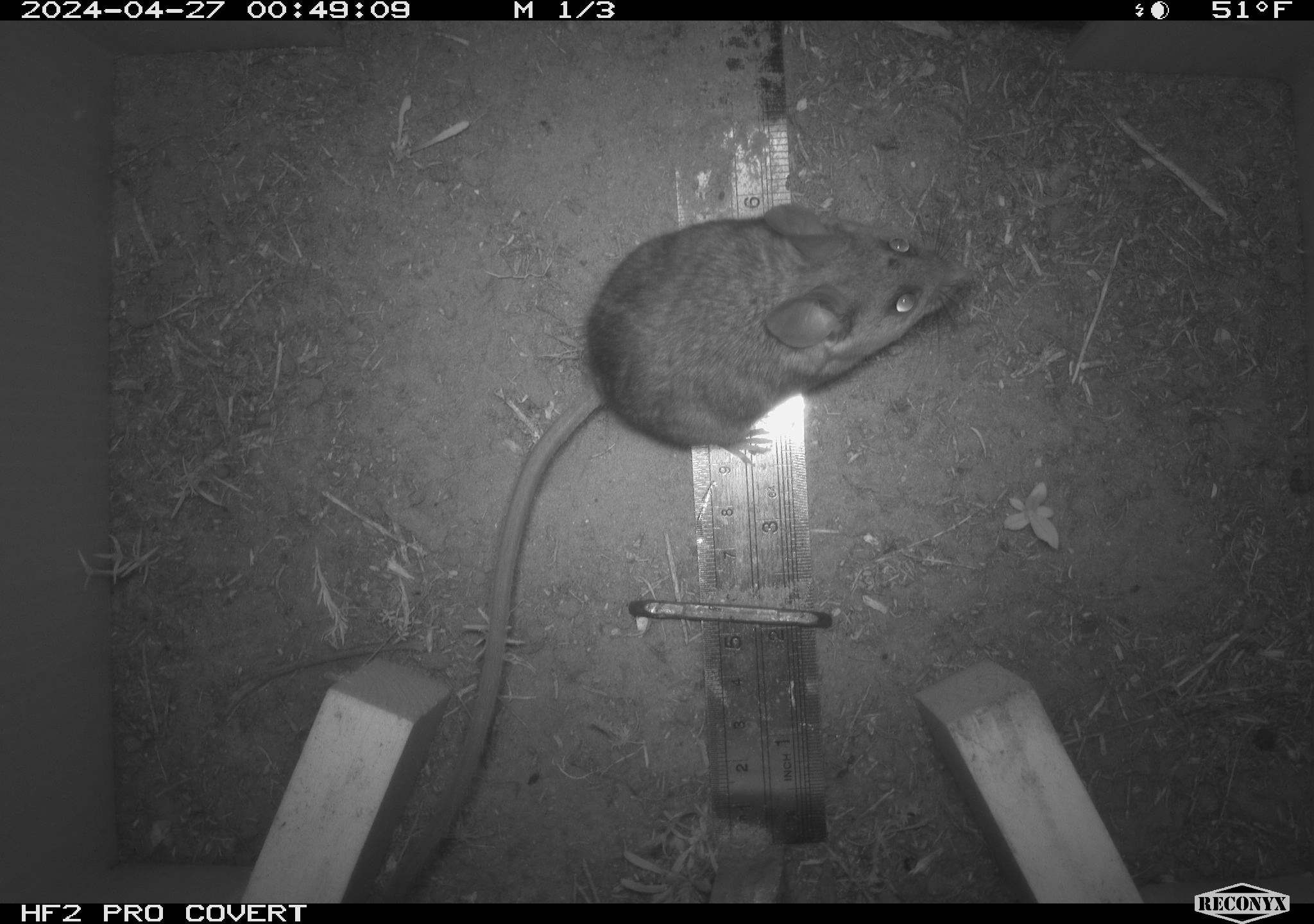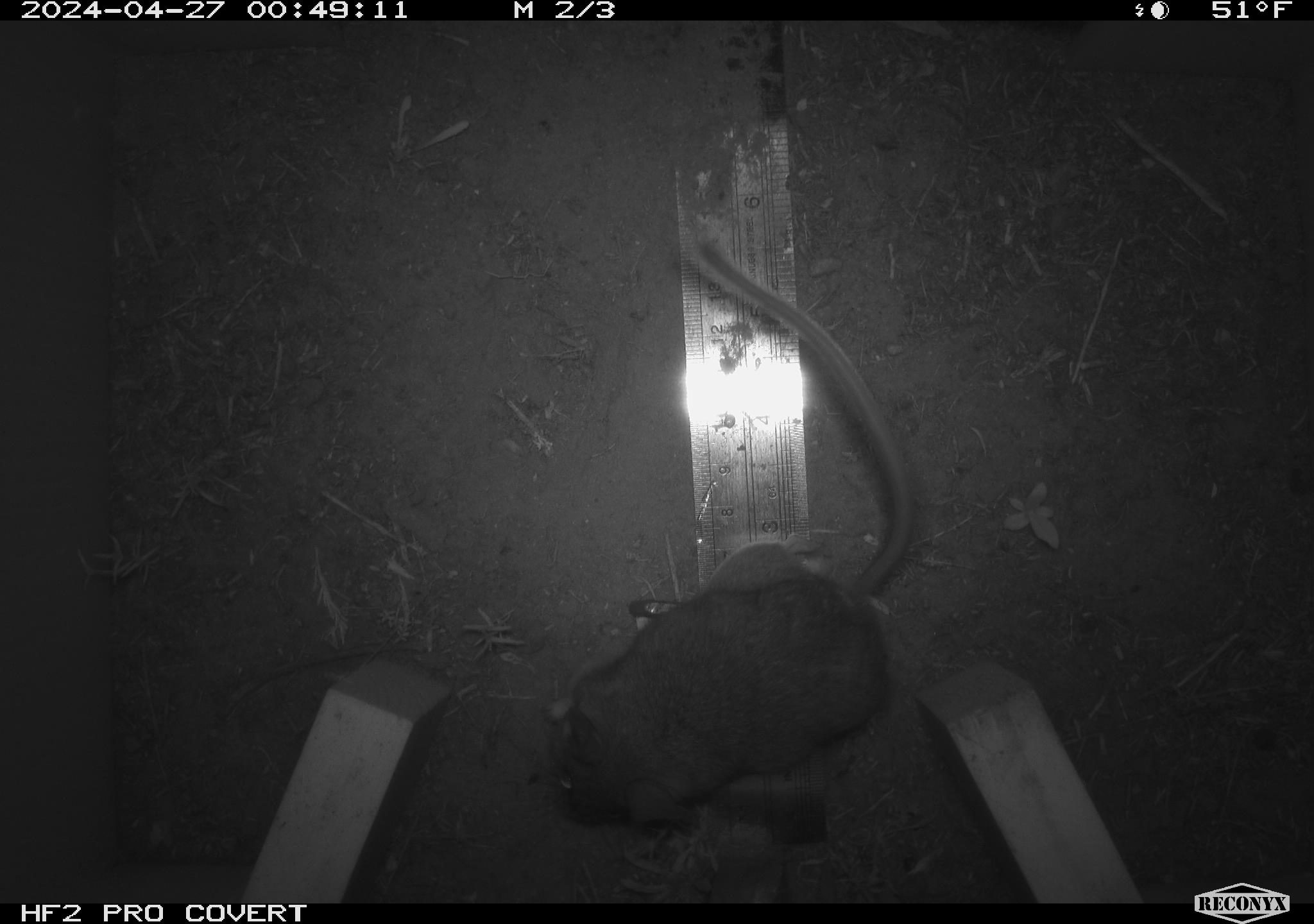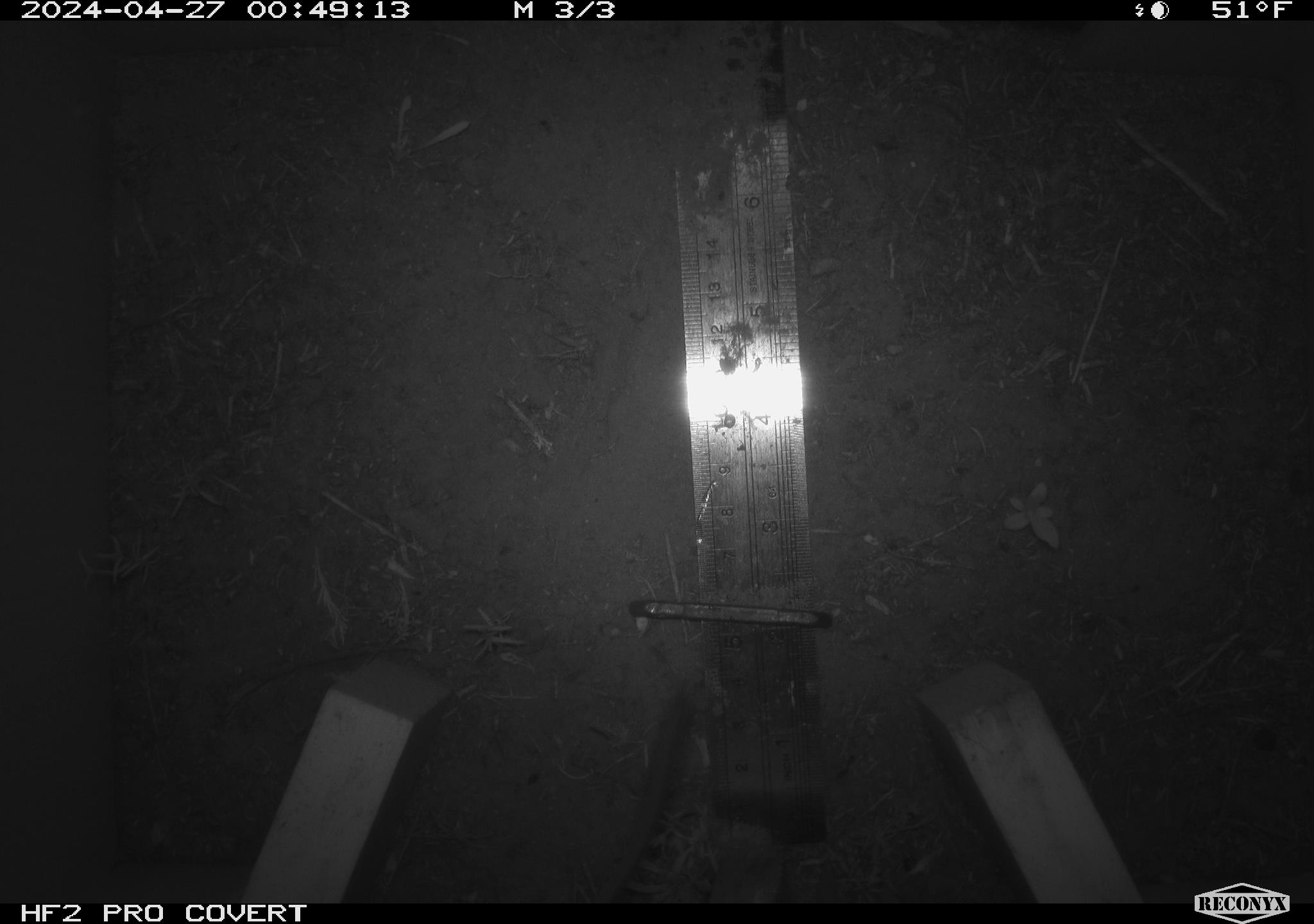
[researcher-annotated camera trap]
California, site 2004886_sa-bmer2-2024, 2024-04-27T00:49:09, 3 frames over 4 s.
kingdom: Animalia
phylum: Chordata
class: Mammalia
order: Rodentia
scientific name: Rodentia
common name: woodrat or rat or mouse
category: woodrat or rat or mouse species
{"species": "woodrat or rat or mouse species (woodrat or rat or mouse) (Rodentia)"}